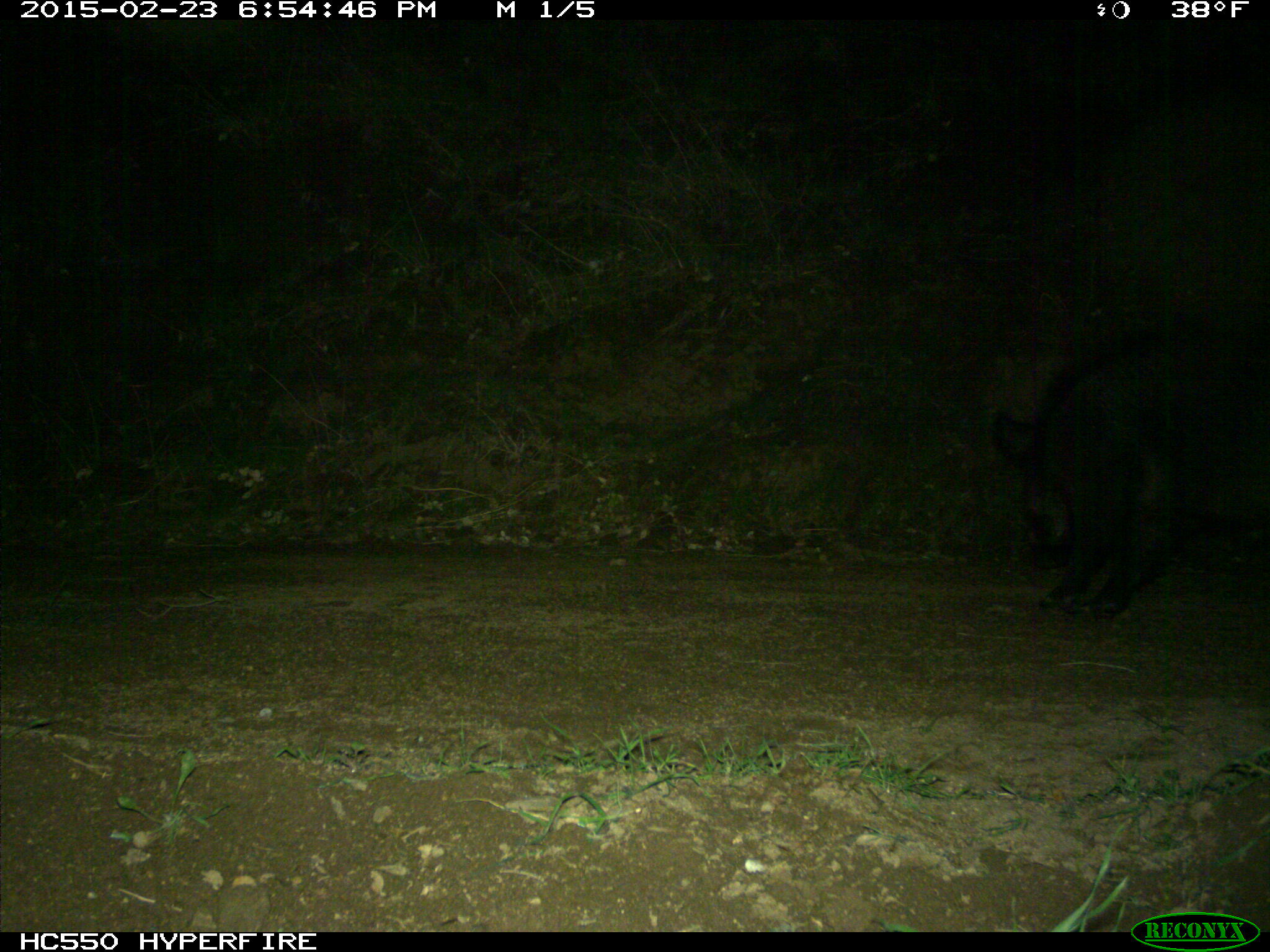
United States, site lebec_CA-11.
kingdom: Animalia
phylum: Chordata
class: Mammalia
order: Artiodactyla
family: Suidae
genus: Sus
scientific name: Sus scrofa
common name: wild boar